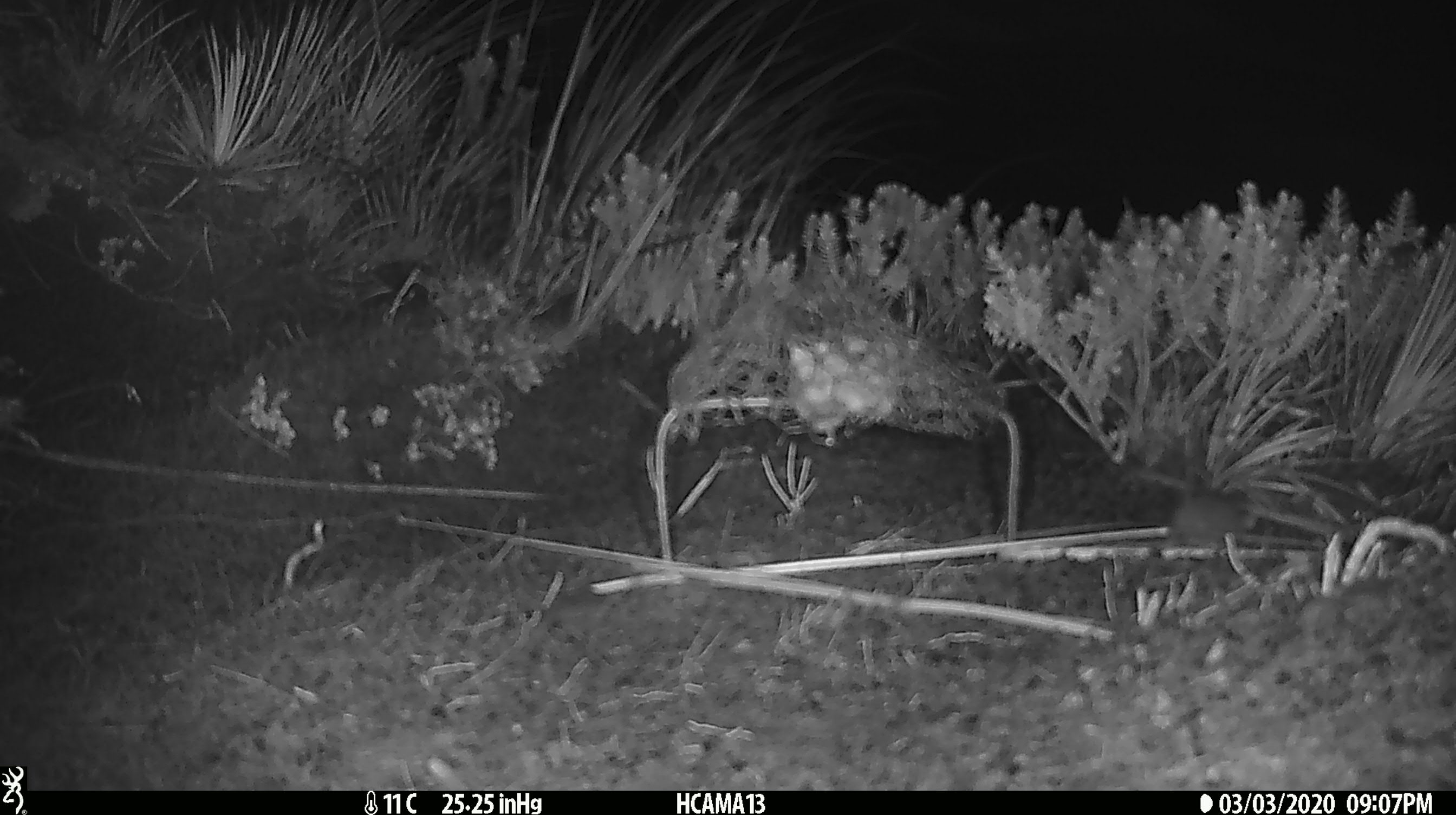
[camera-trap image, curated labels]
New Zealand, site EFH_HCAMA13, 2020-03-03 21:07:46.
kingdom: Animalia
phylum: Chordata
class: Mammalia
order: Rodentia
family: Muridae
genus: Mus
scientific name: Mus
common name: mouse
Mouse (Mus).